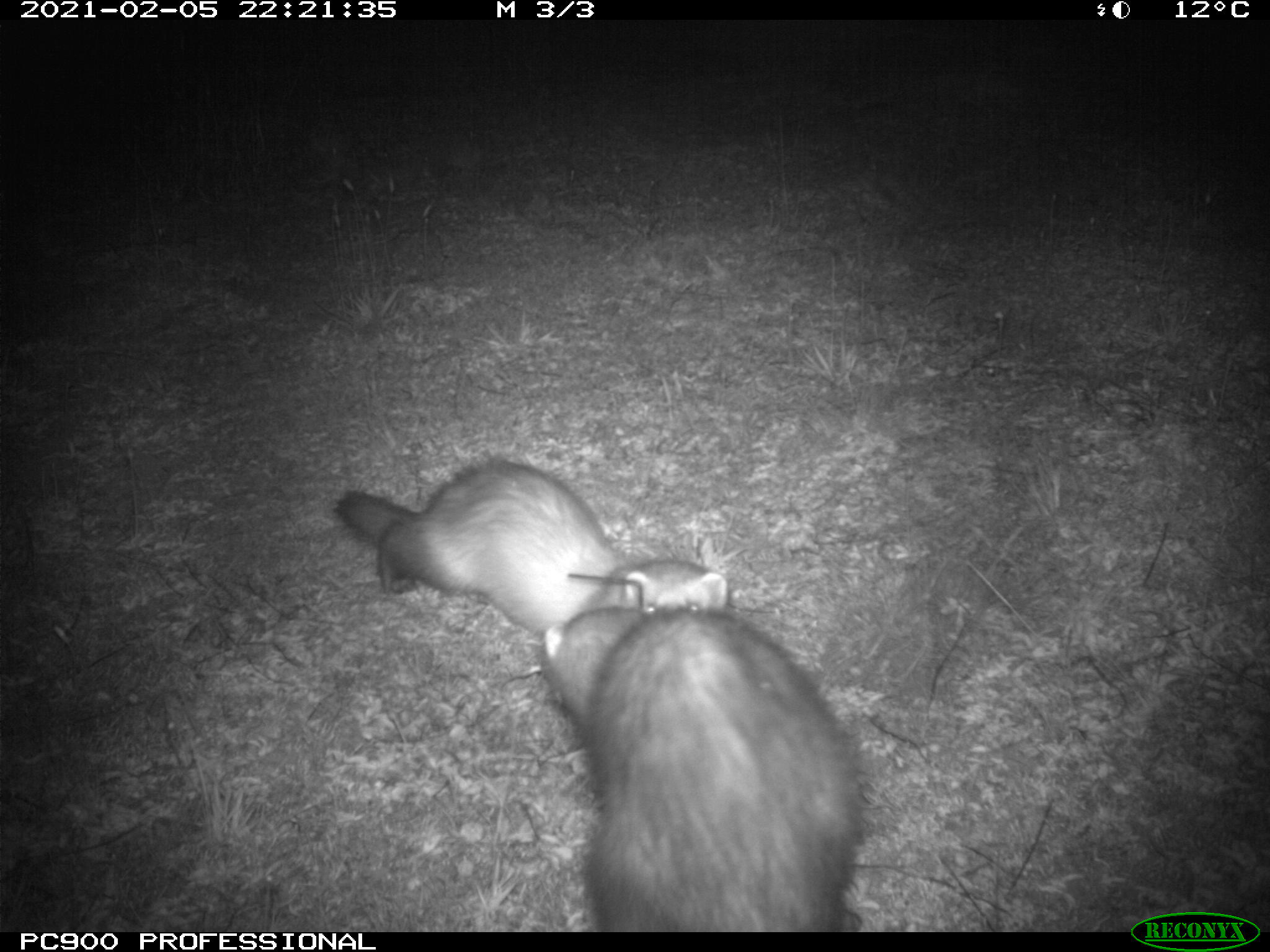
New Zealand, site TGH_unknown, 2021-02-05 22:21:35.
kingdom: Animalia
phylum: Chordata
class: Mammalia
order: Carnivora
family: Mustelidae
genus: Mustela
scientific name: Mustela furo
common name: ferret